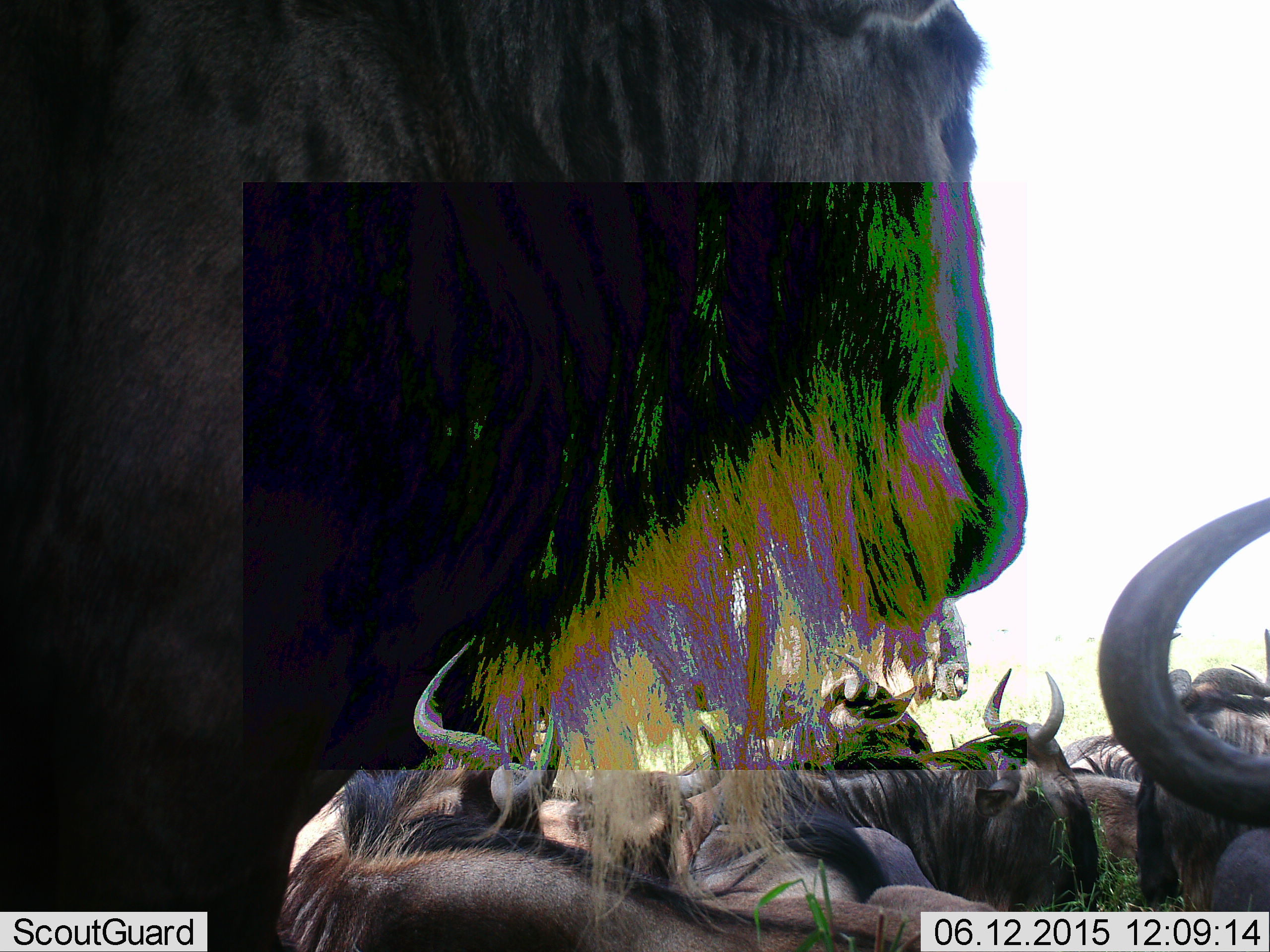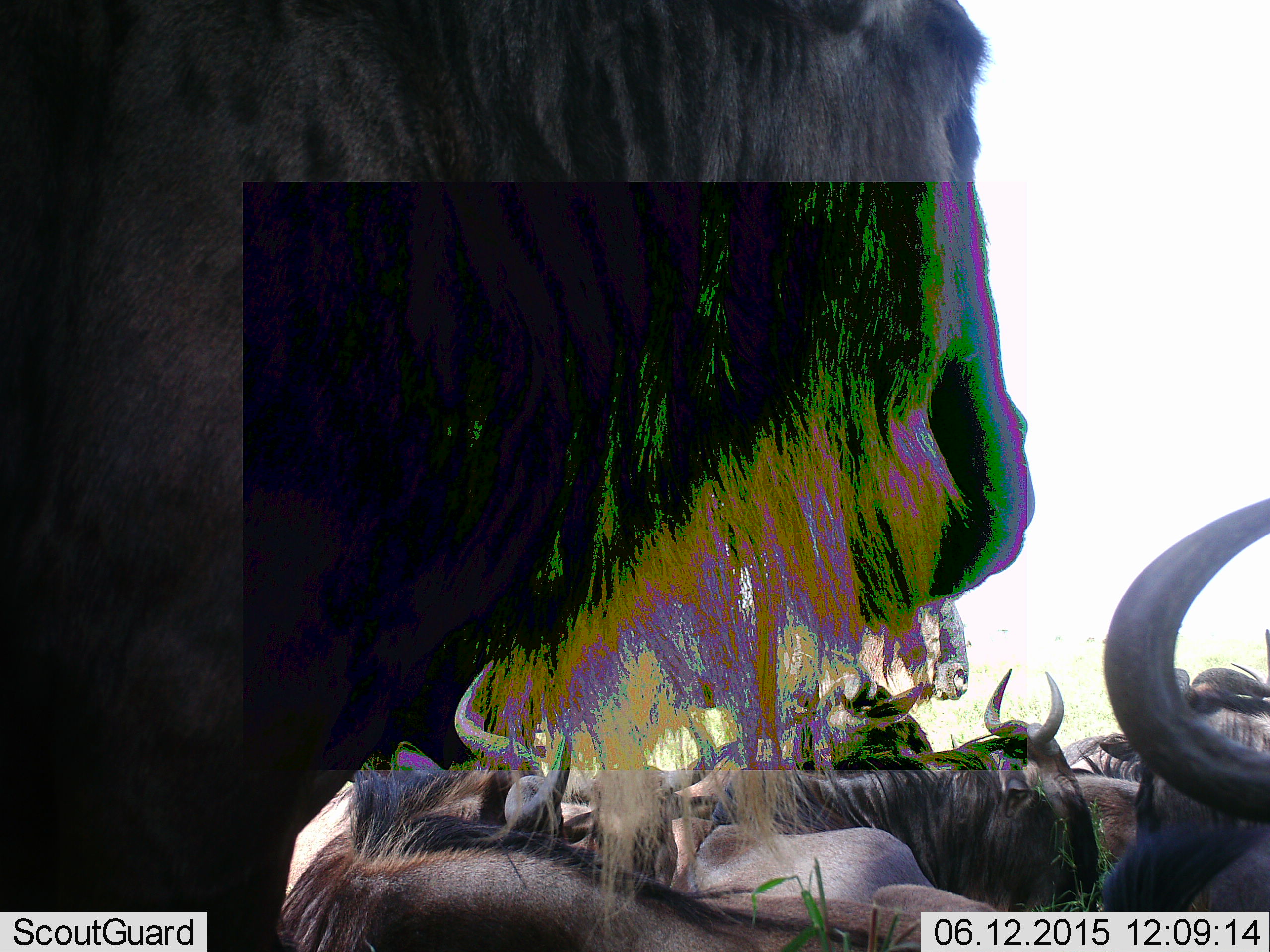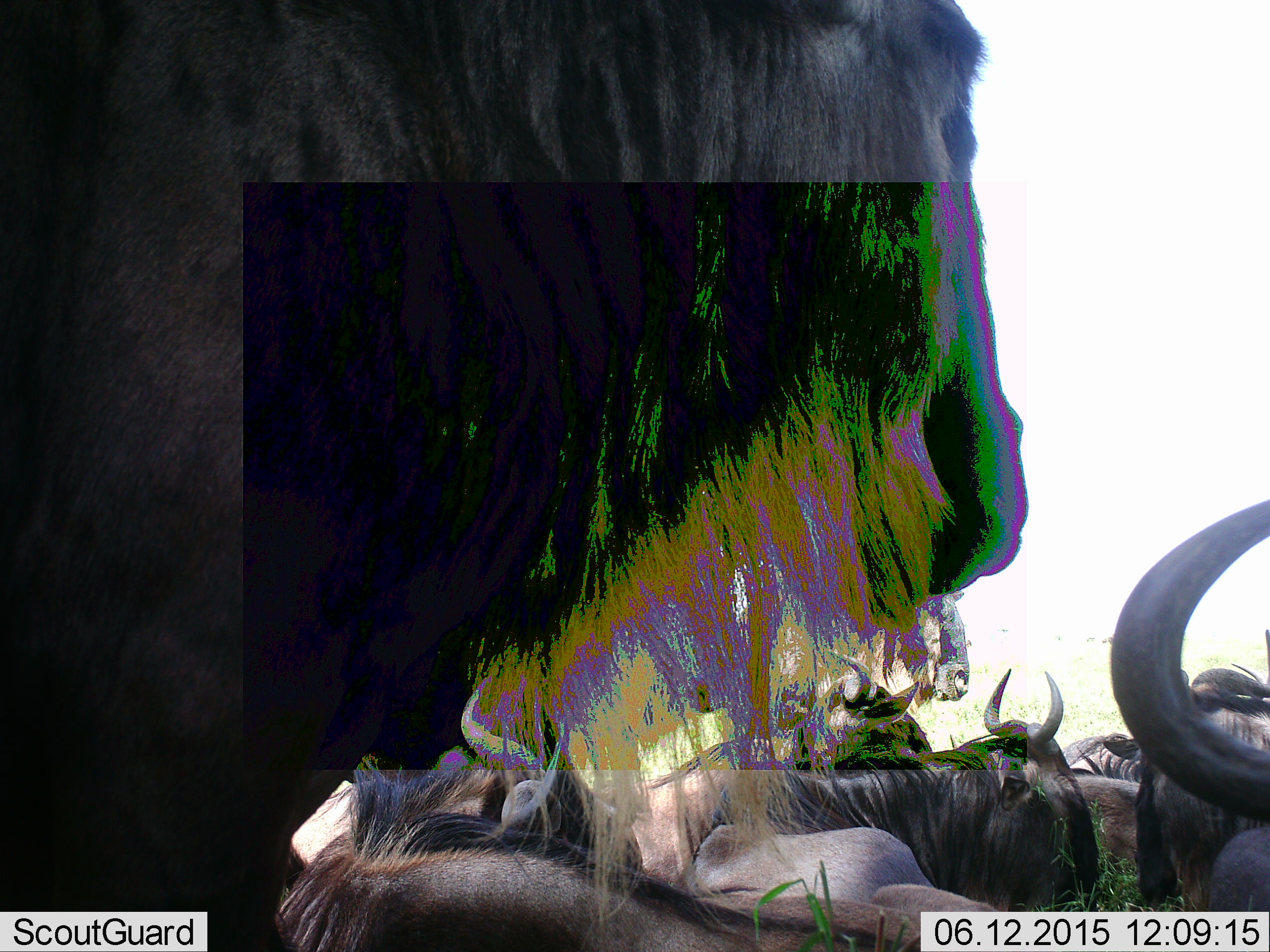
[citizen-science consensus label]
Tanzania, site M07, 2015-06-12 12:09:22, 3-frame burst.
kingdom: Animalia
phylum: Chordata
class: Mammalia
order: Artiodactyla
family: Bovidae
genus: Connochaetes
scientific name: Connochaetes taurinus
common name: blue wildebeest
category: wildebeest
Wildebeest (blue wildebeest) (Connochaetes taurinus), count 9. Behavior (volunteer vote fractions): standing 90%, resting 70%, moving 0%, interacting 10%. Young present (vote fraction): 0%. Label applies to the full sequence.